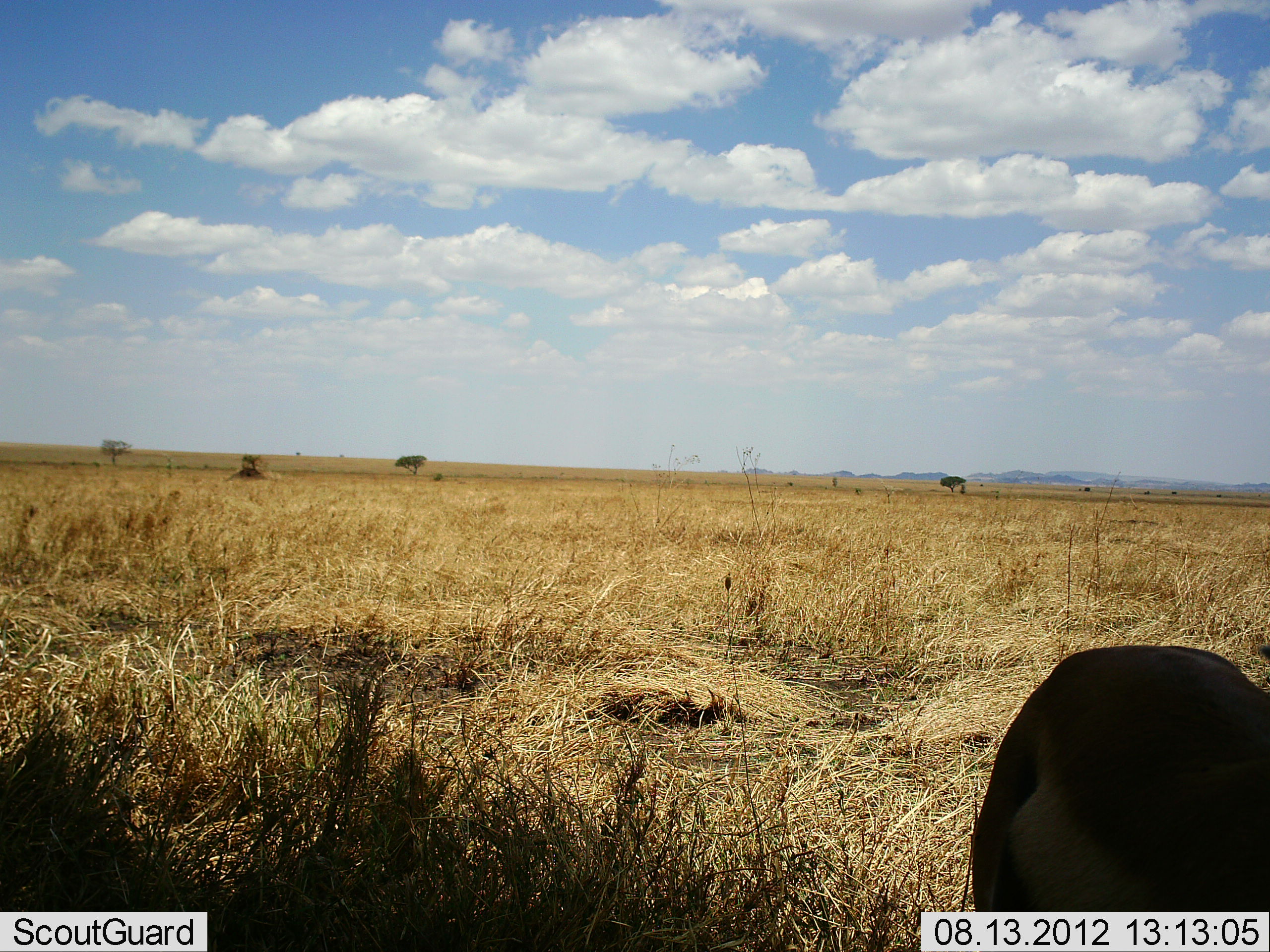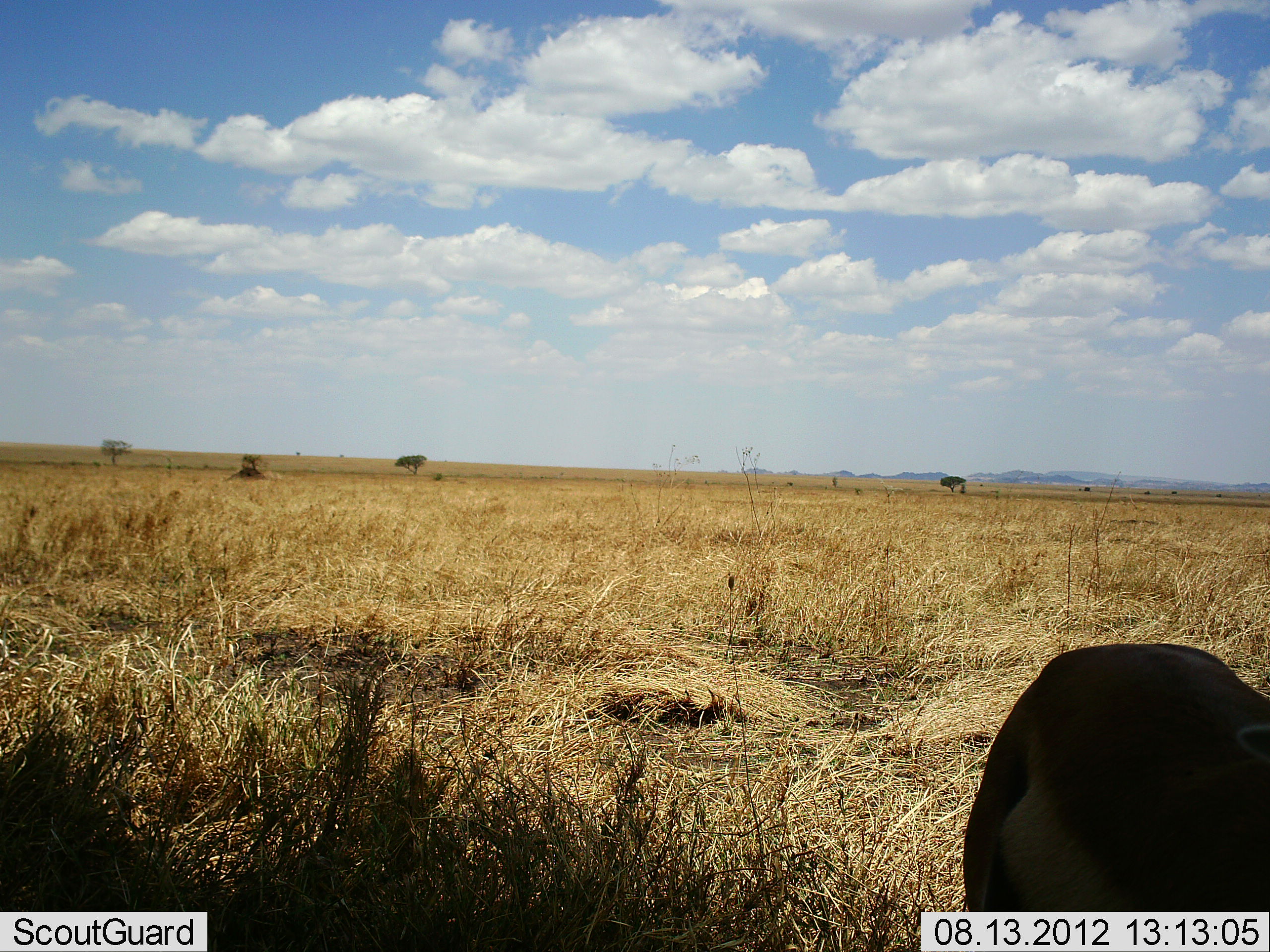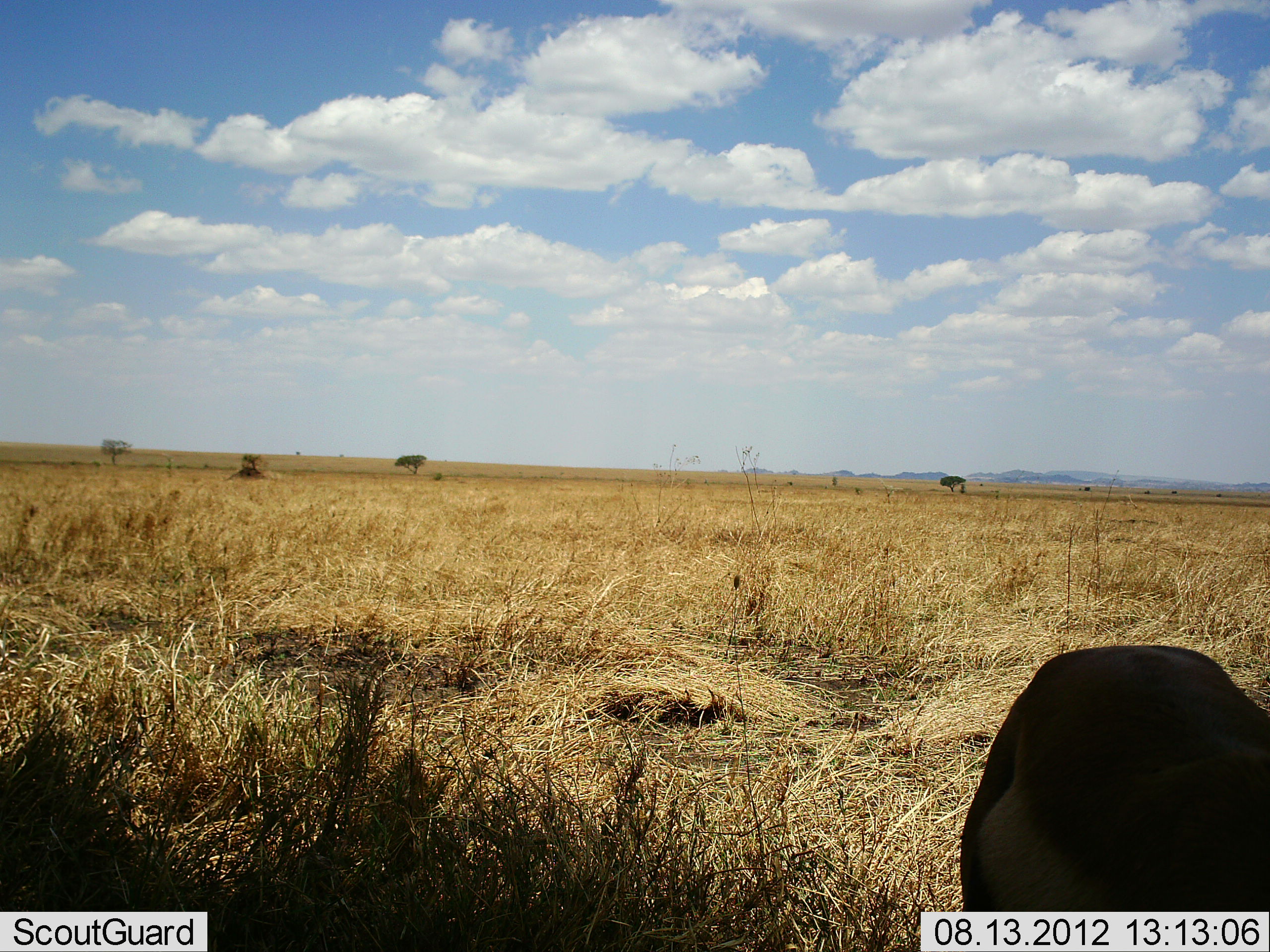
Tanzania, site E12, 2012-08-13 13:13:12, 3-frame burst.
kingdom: Animalia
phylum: Chordata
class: Mammalia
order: Artiodactyla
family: Bovidae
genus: Eudorcas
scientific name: Eudorcas thomsonii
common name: thomson's gazelle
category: gazellethomsons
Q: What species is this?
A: Gazellethomsons (thomson's gazelle) (Eudorcas thomsonii).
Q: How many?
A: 1.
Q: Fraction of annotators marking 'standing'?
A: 80%.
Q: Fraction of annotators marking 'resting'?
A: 0%.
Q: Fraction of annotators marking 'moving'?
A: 0%.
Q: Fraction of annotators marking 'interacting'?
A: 0%.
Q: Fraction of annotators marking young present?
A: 0%.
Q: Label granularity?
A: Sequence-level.